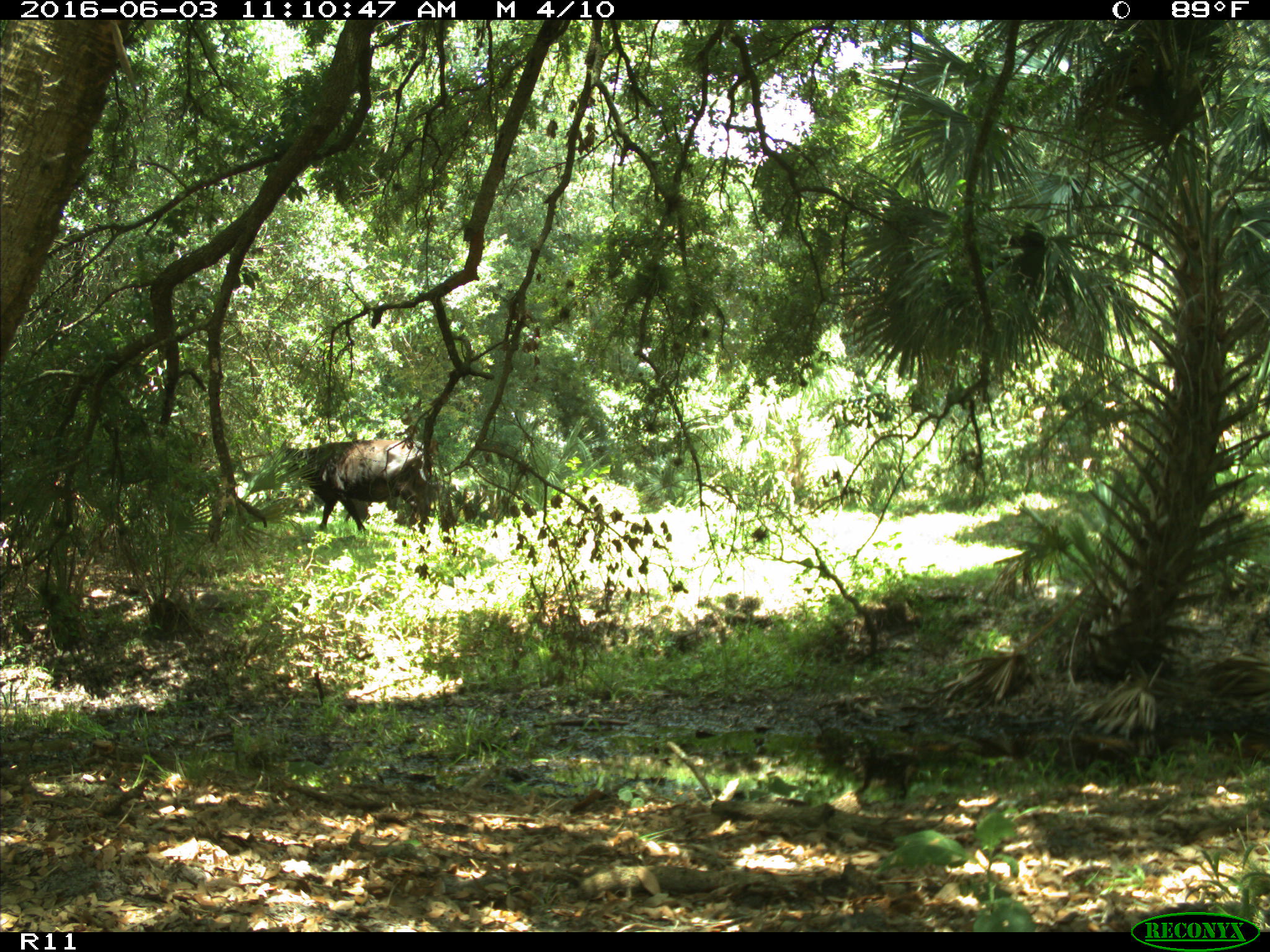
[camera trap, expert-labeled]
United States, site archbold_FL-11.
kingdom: Animalia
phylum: Chordata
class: Mammalia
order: Artiodactyla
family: Bovidae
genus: Bos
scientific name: Bos taurus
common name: domestic cow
Bos taurus (domestic cow).